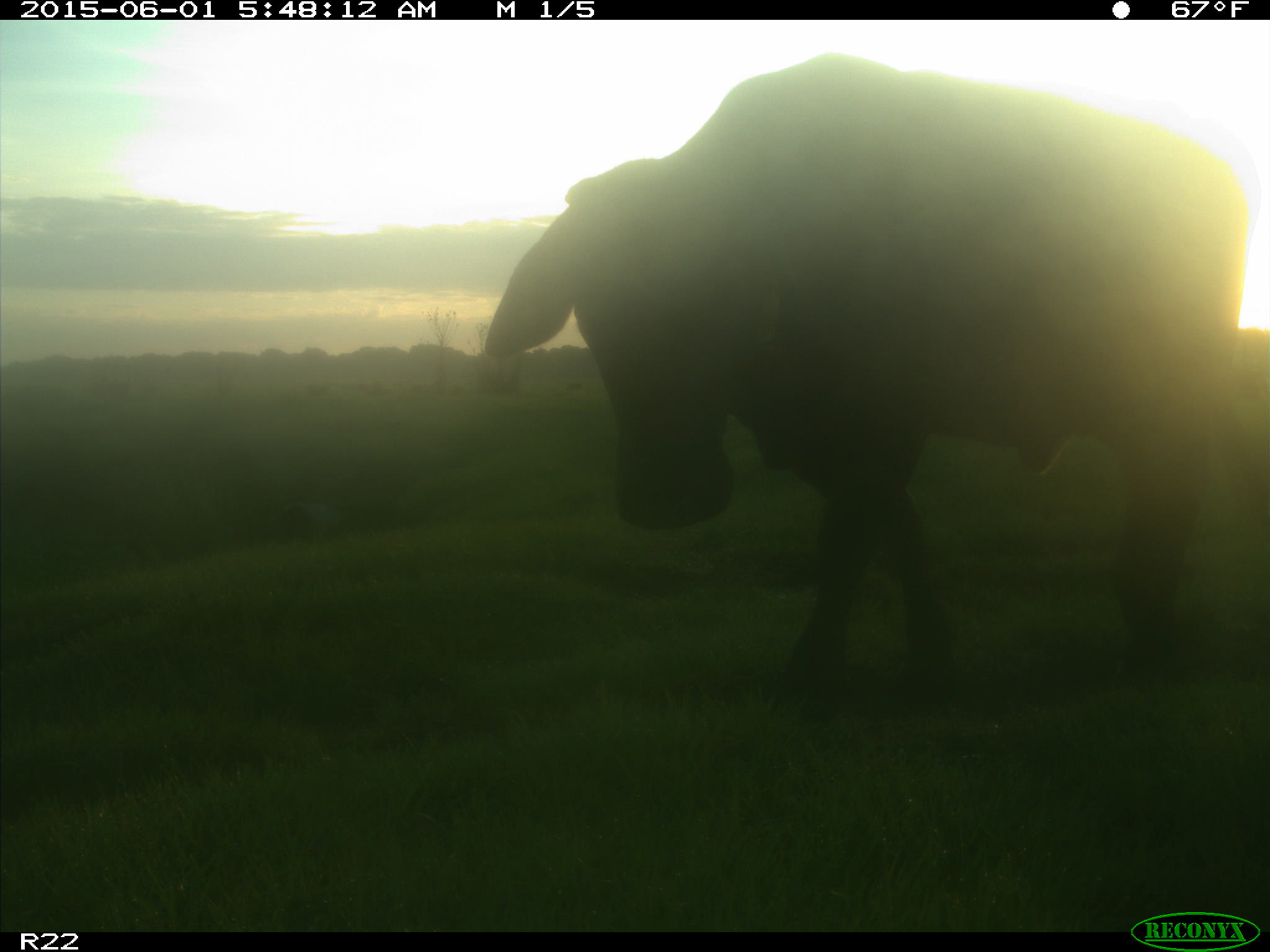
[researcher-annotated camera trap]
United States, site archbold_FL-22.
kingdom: Animalia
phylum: Chordata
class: Mammalia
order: Artiodactyla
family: Bovidae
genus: Bos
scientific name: Bos taurus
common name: domestic cow